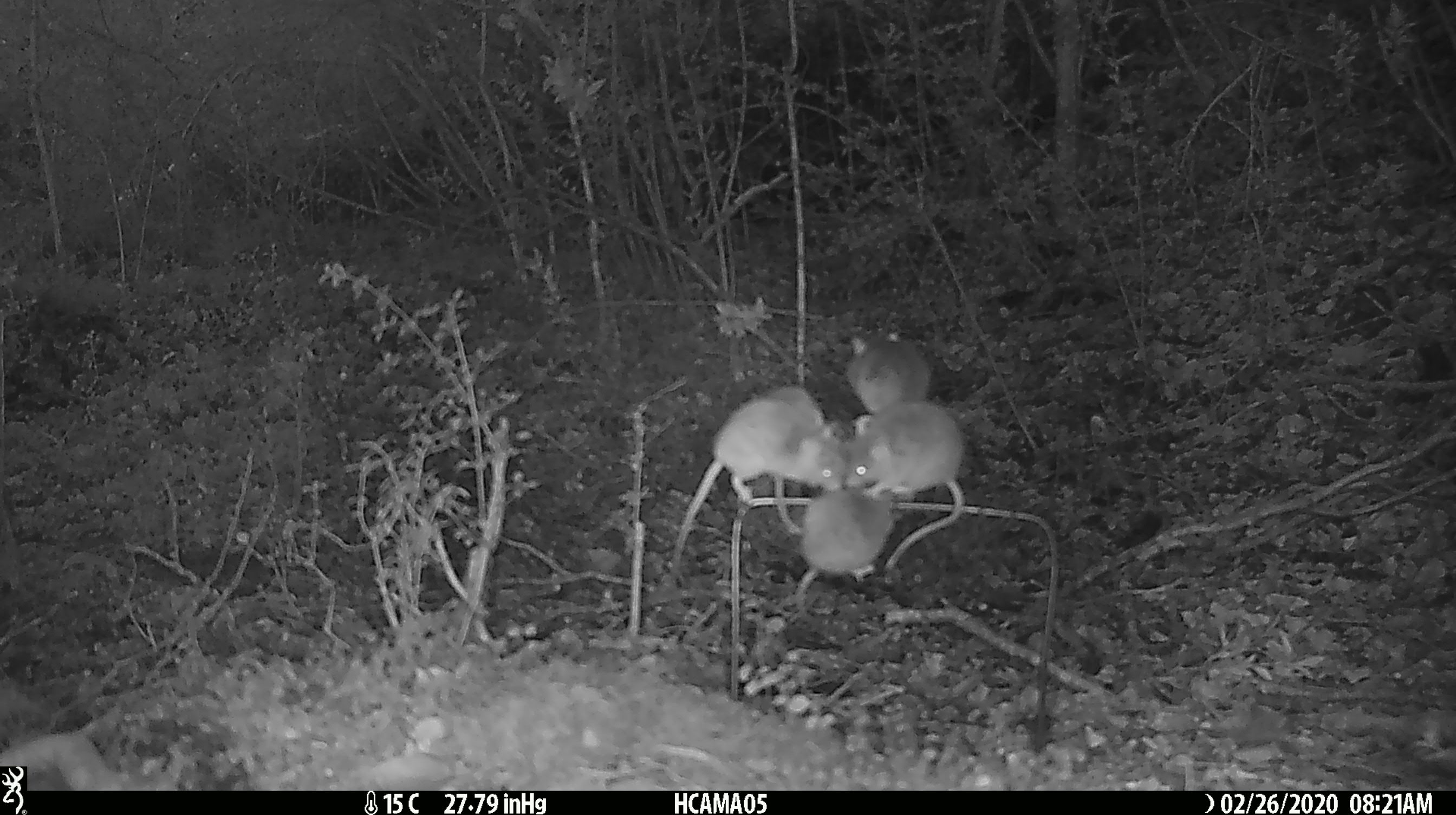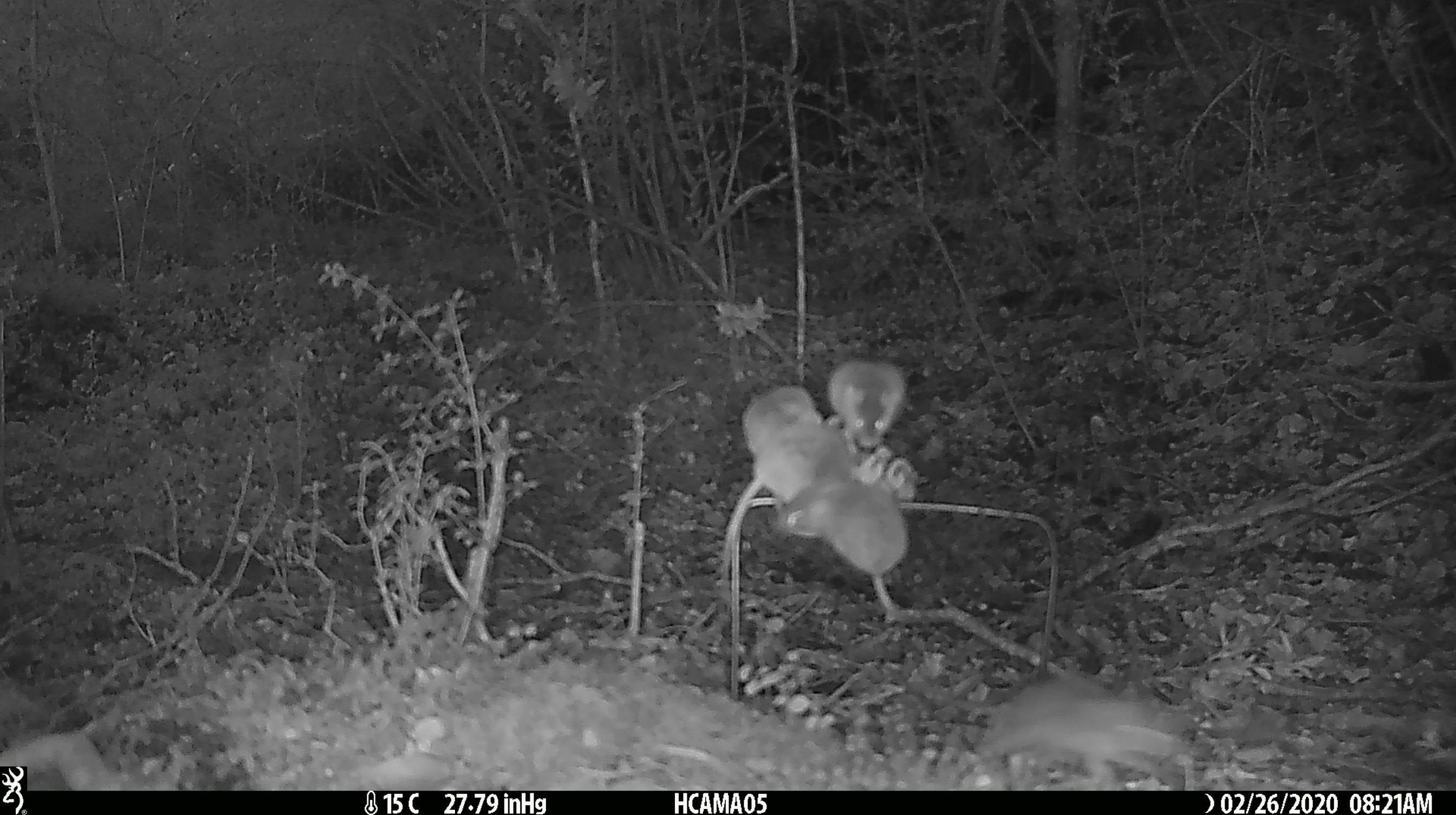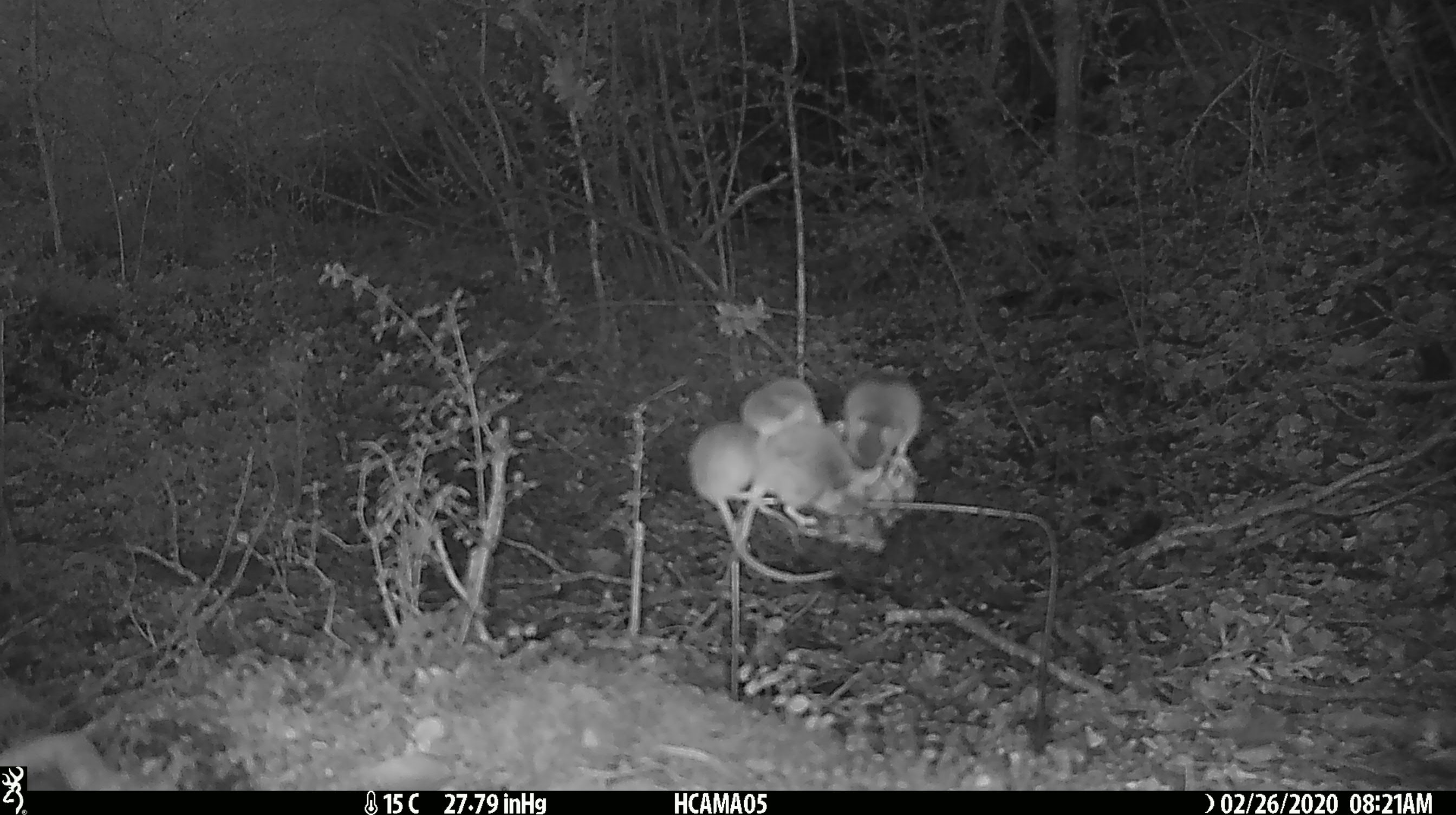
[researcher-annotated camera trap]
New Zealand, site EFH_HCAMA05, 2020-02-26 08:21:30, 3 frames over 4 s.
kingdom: Animalia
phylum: Chordata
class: Mammalia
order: Rodentia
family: Muridae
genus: Mus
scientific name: Mus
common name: mouse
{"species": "mouse (Mus)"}